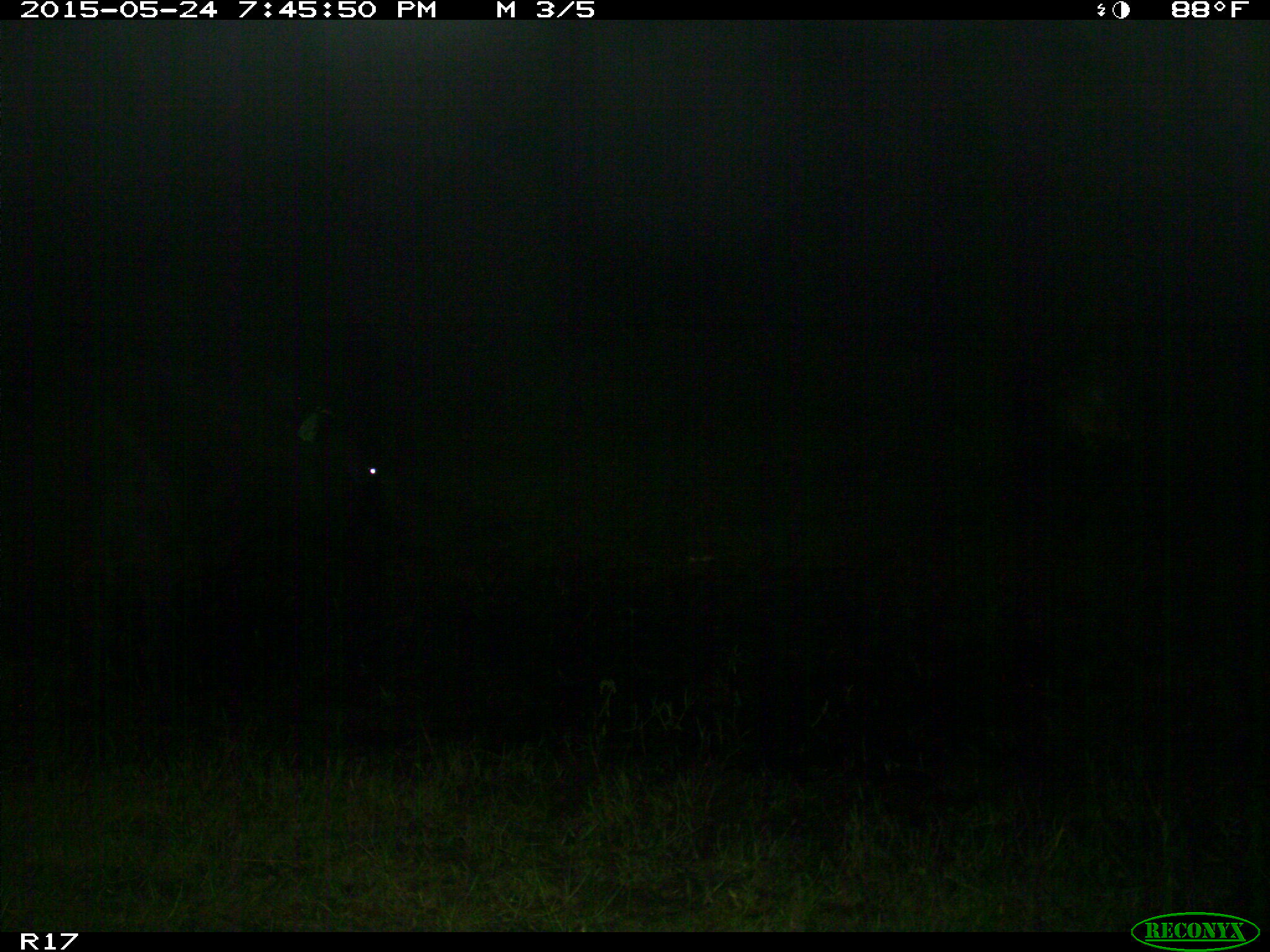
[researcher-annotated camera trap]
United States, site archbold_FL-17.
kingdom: Animalia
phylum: Chordata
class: Mammalia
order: Artiodactyla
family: Bovidae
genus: Bos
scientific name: Bos taurus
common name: domestic cow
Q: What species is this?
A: Bos taurus (domestic cow).